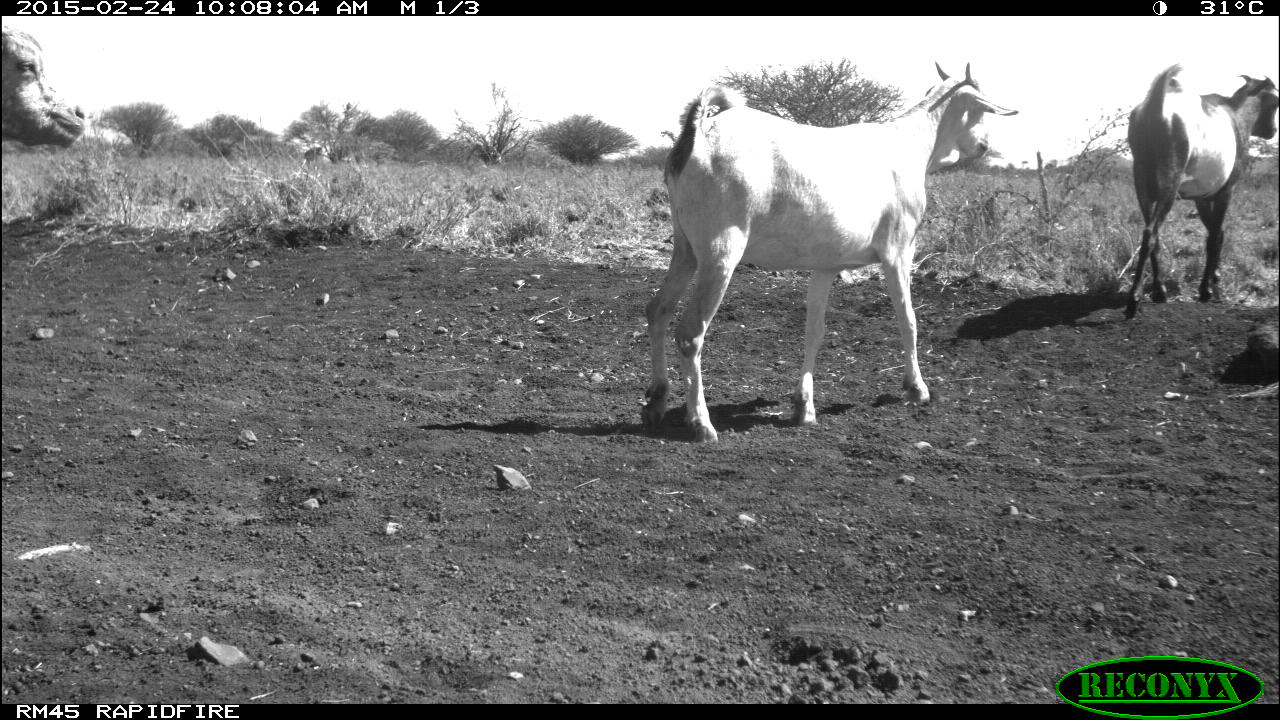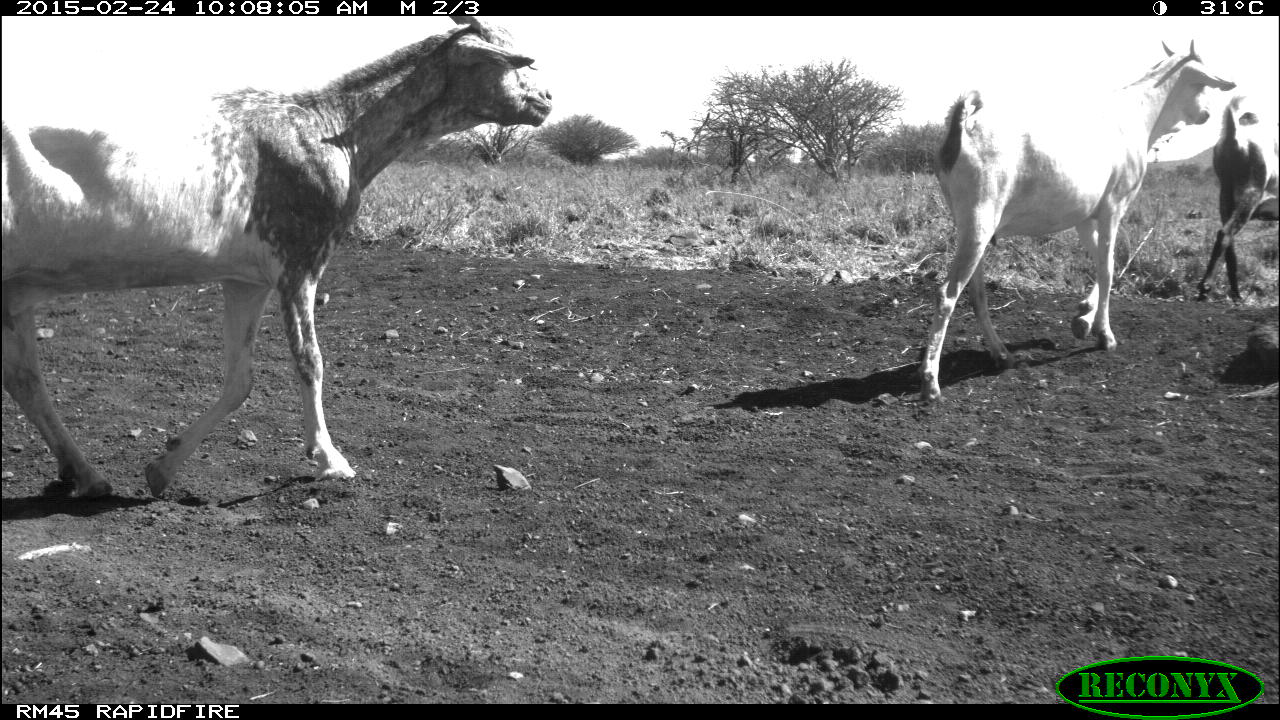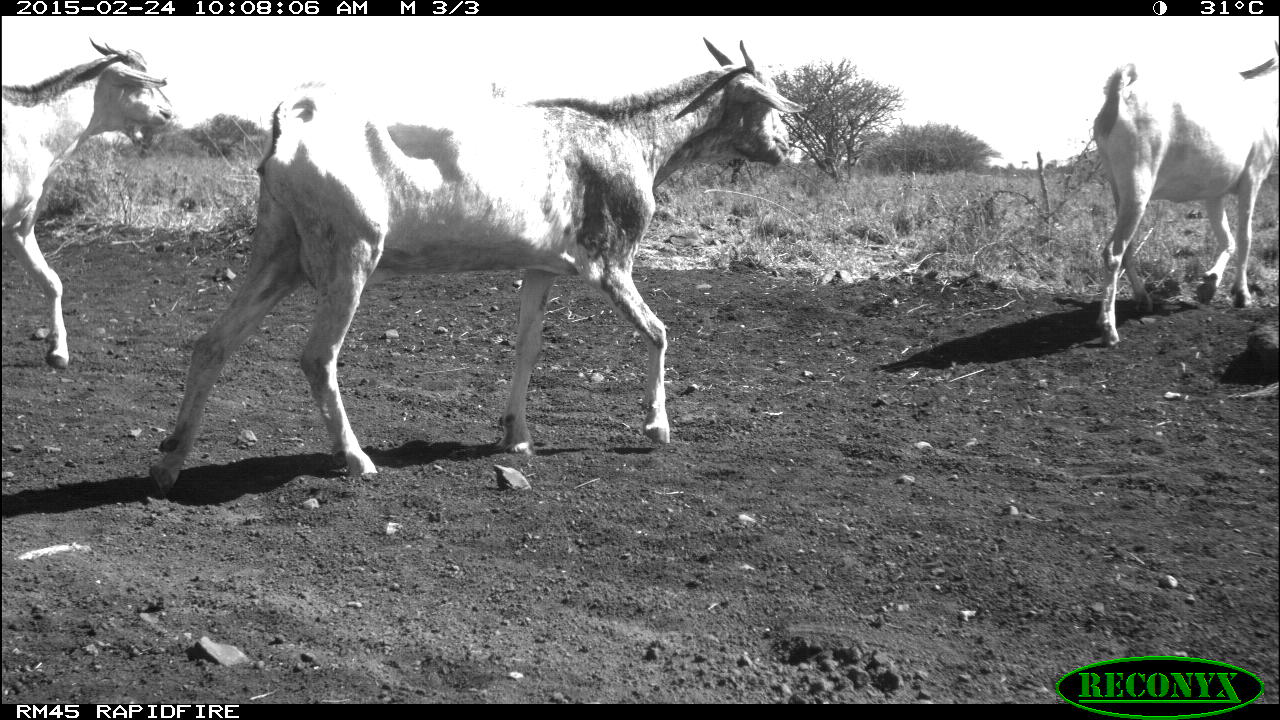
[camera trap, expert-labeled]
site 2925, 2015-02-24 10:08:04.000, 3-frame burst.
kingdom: Animalia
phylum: Chordata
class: Mammalia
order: Artiodactyla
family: Bovidae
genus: Capra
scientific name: Capra aegagrus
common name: wild goat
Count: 3.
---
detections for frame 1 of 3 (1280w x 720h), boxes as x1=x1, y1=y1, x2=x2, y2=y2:
capra aegagrus: x1=640, y1=62, x2=1019, y2=446; x1=1121, y1=62, x2=1278, y2=320; x1=0, y1=32, x2=86, y2=148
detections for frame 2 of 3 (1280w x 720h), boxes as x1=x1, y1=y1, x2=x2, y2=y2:
capra aegagrus: x1=0, y1=17, x2=552, y2=498; x1=917, y1=40, x2=1236, y2=405; x1=1198, y1=97, x2=1279, y2=304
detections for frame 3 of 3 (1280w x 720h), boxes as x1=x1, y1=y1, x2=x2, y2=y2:
capra aegagrus: x1=144, y1=36, x2=810, y2=492; x1=1093, y1=39, x2=1280, y2=350; x1=2, y1=35, x2=175, y2=370